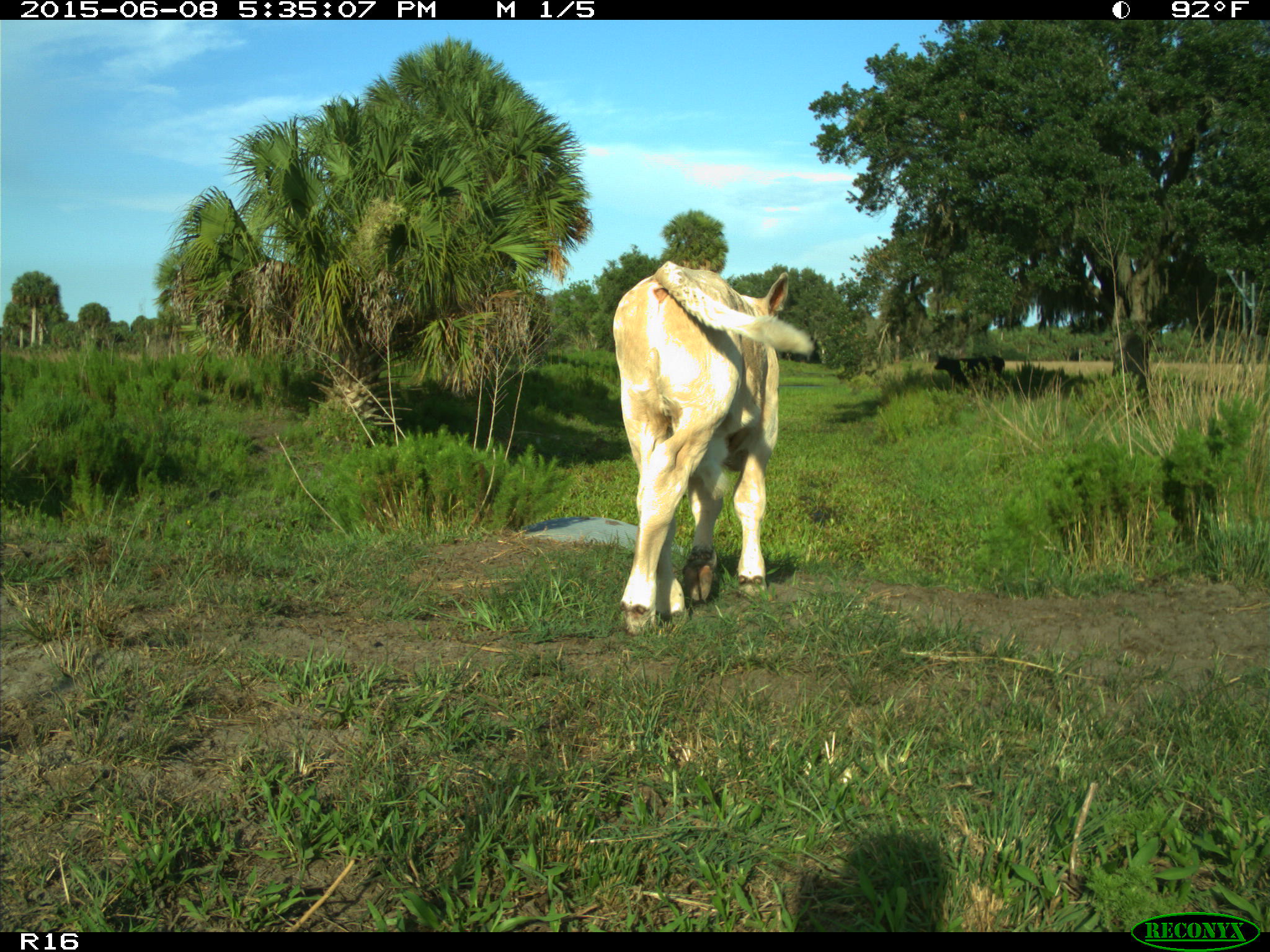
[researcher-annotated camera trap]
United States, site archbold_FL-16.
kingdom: Animalia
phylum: Chordata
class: Mammalia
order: Artiodactyla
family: Bovidae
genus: Bos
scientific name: Bos taurus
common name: domestic cow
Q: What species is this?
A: Bos taurus (domestic cow).